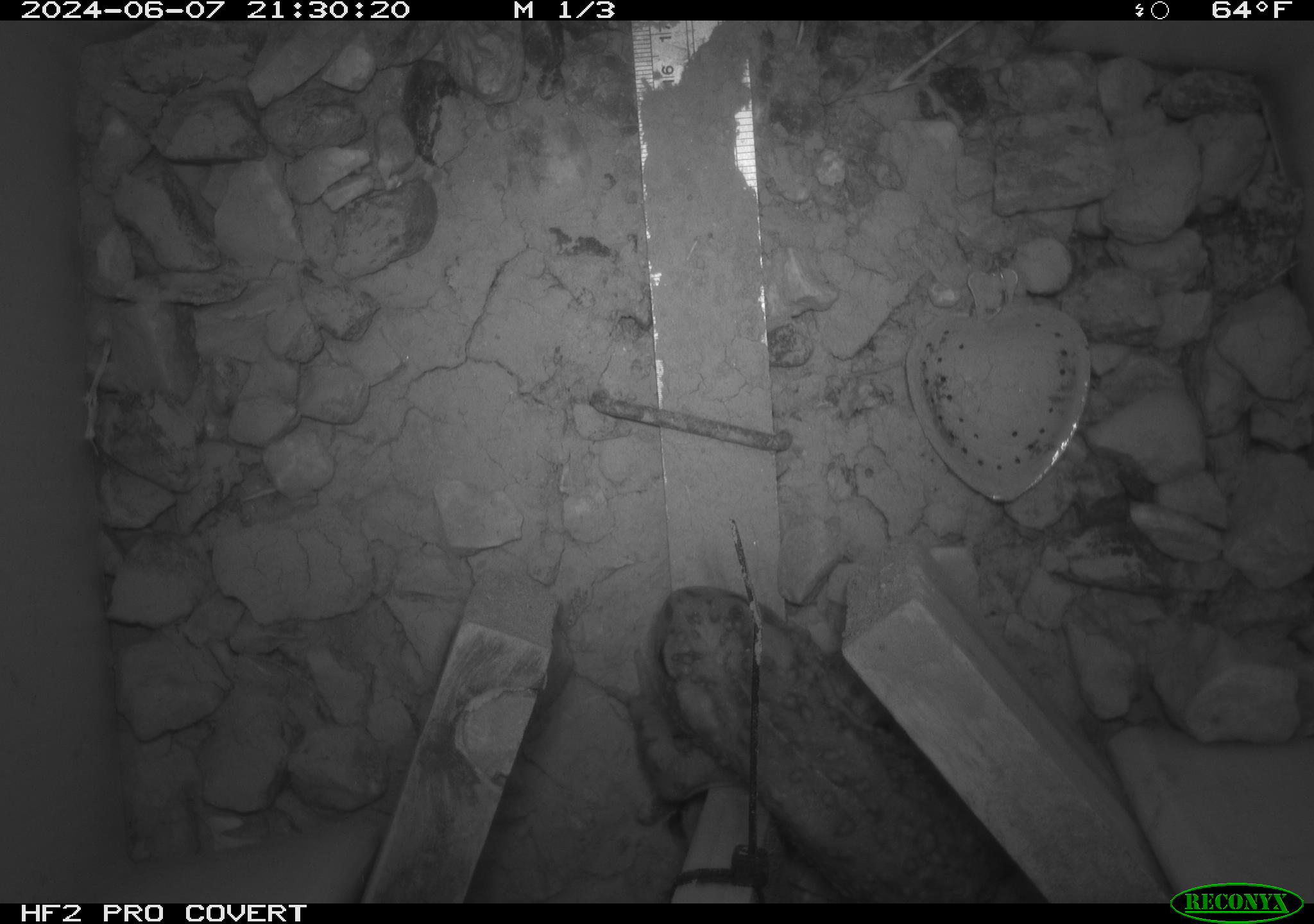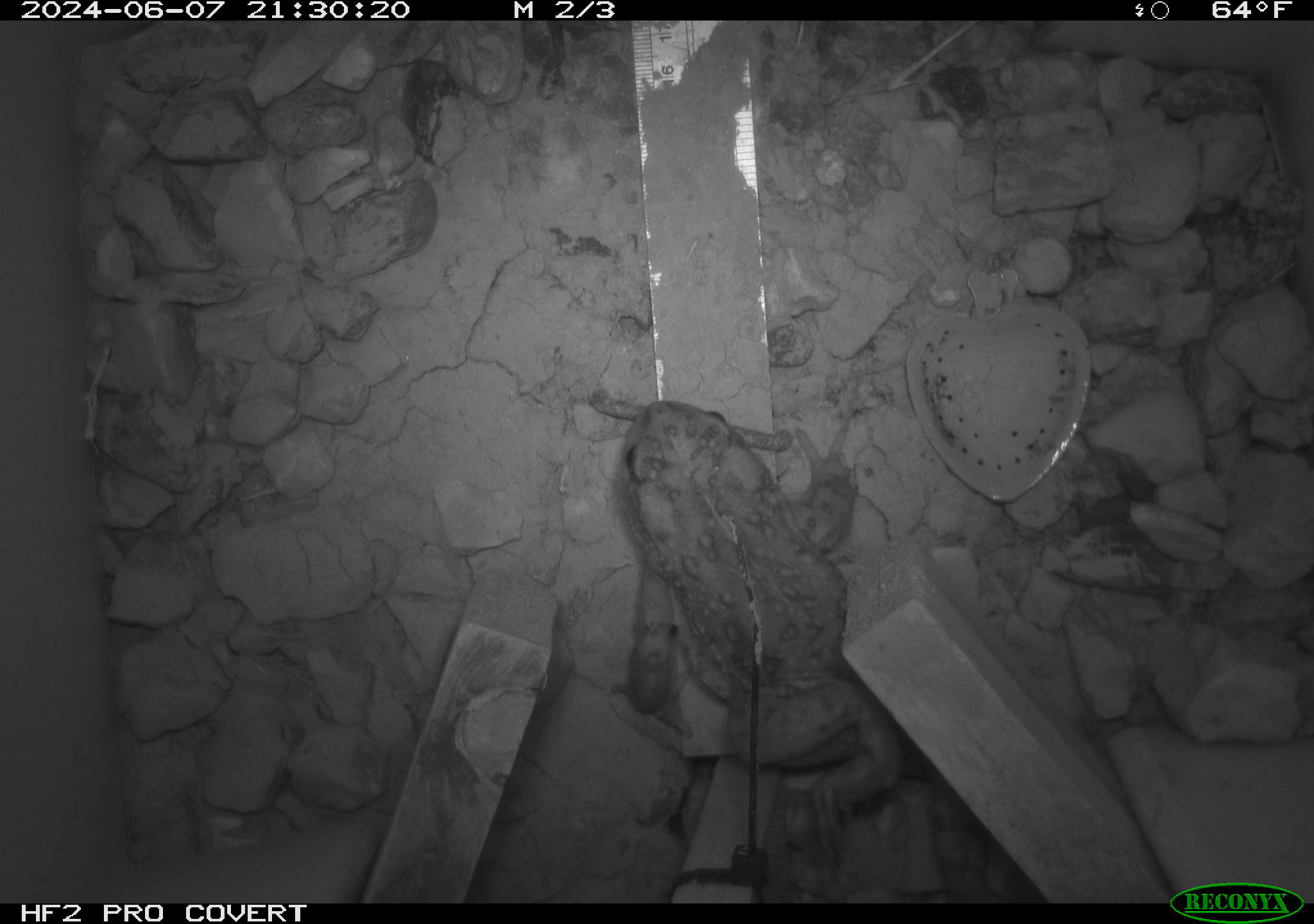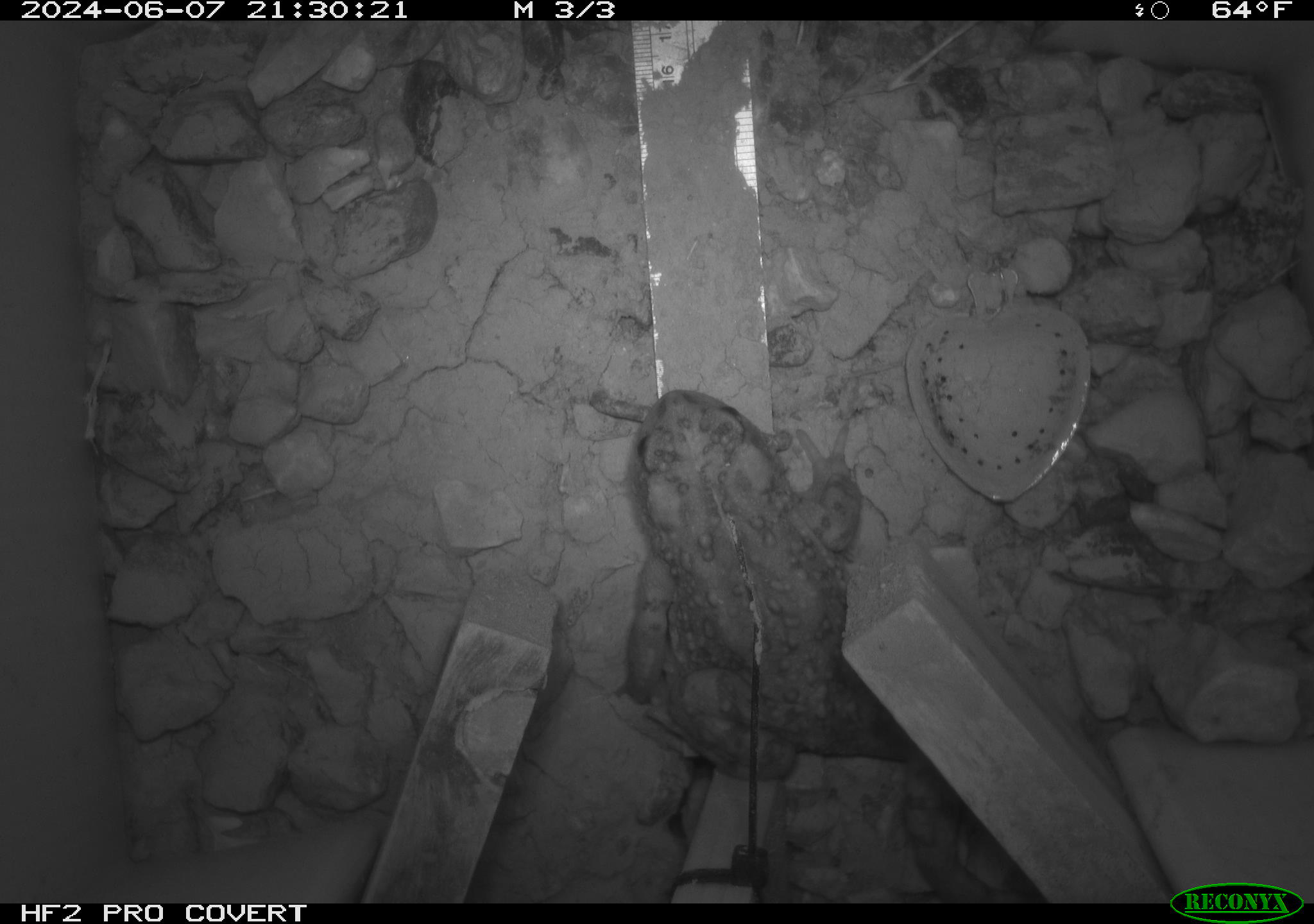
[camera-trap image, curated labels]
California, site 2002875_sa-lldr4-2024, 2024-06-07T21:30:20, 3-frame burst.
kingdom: Animalia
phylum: Chordata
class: Amphibia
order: Anura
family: Bufonidae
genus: Anaxyrus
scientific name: Anaxyrus boreas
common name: western toad